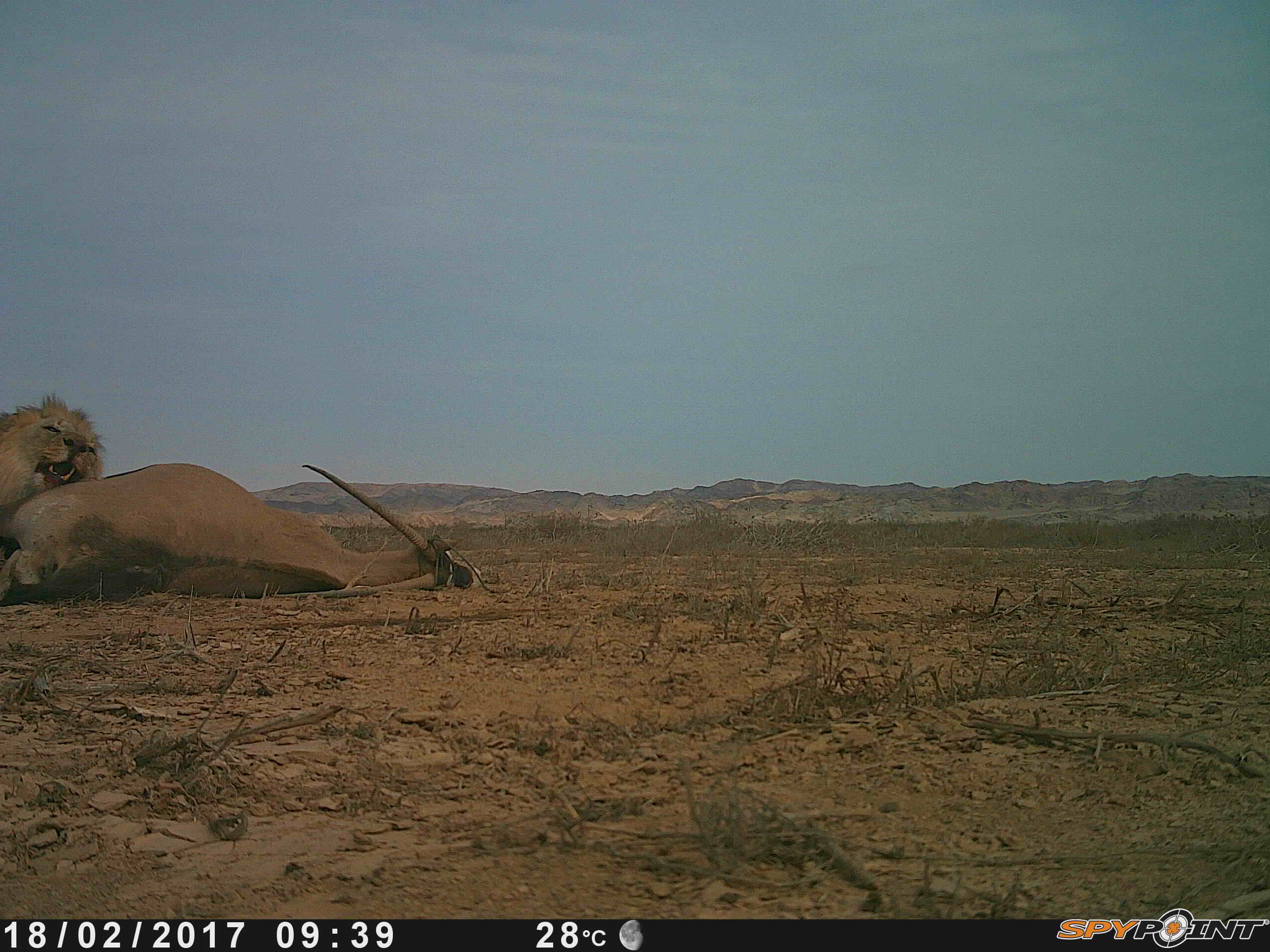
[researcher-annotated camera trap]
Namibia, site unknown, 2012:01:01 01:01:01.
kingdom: Animalia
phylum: Chordata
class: Mammalia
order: Carnivora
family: Felidae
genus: Panthera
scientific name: Panthera leo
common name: lion